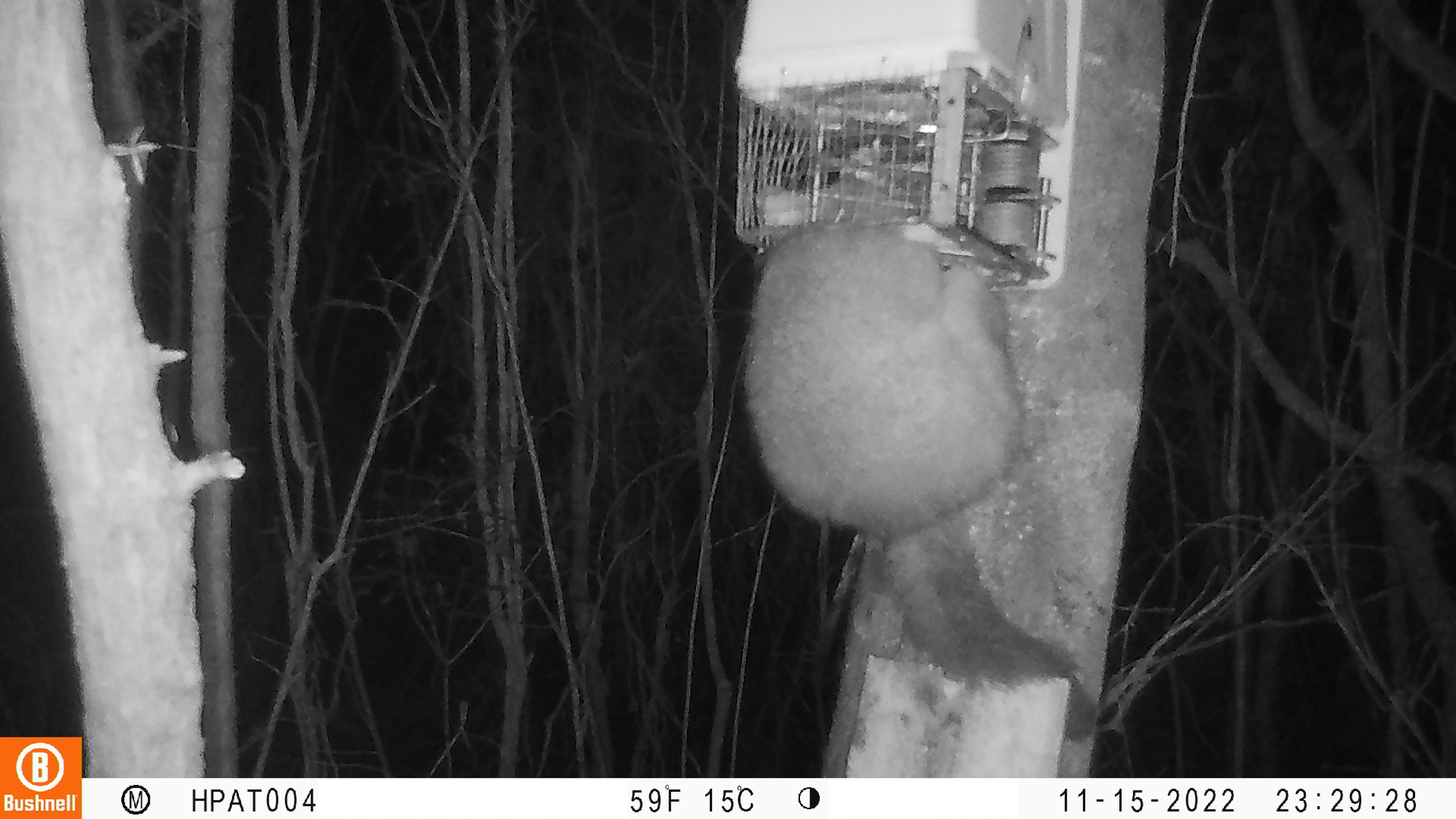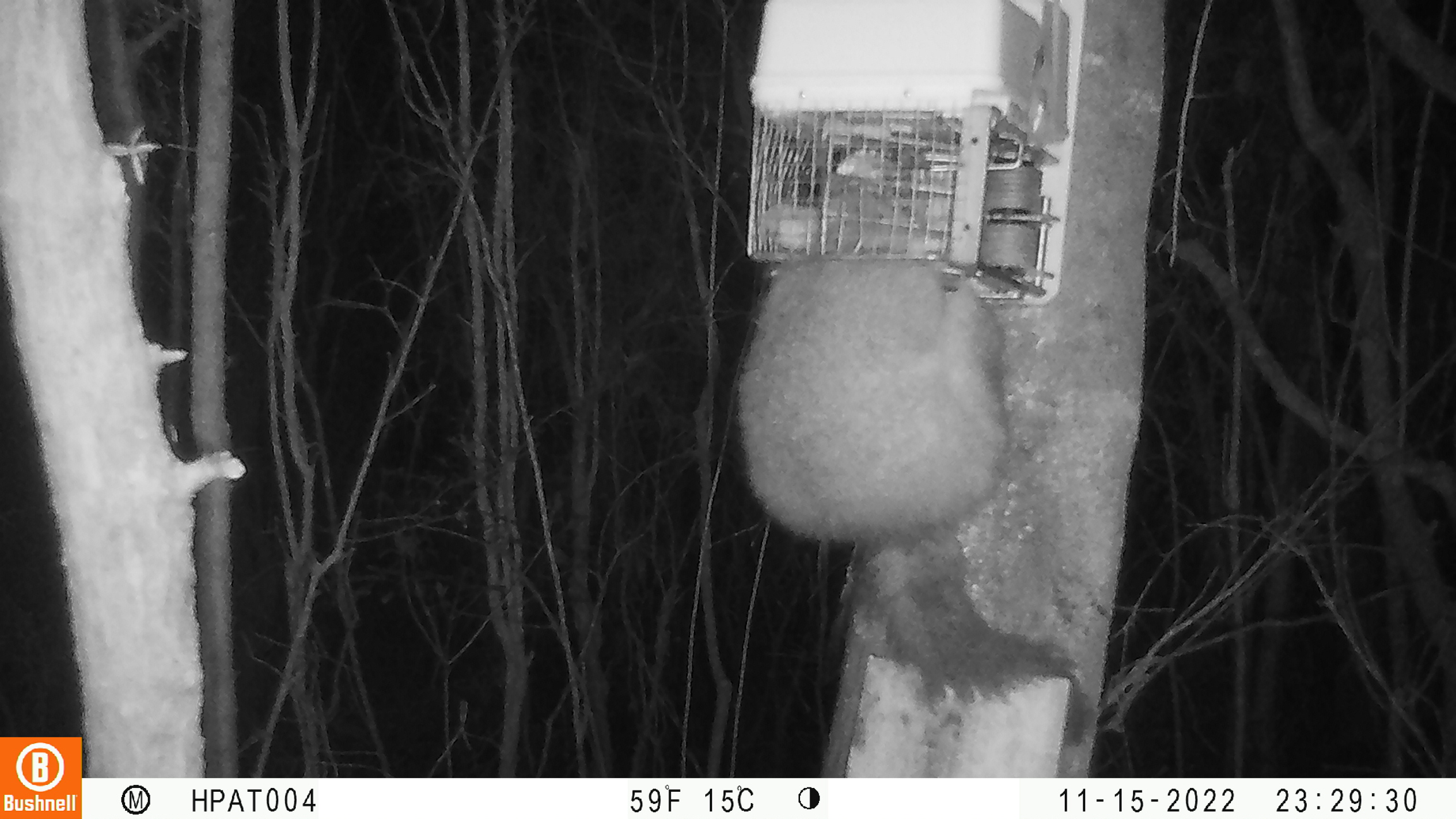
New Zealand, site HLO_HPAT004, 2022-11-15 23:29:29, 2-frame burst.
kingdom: Animalia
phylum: Chordata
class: Mammalia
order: Diprotodontia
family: Phalangeridae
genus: Trichosurus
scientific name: Trichosurus vulpecula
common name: common brushtail possum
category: possum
Possum (common brushtail possum) (Trichosurus vulpecula).